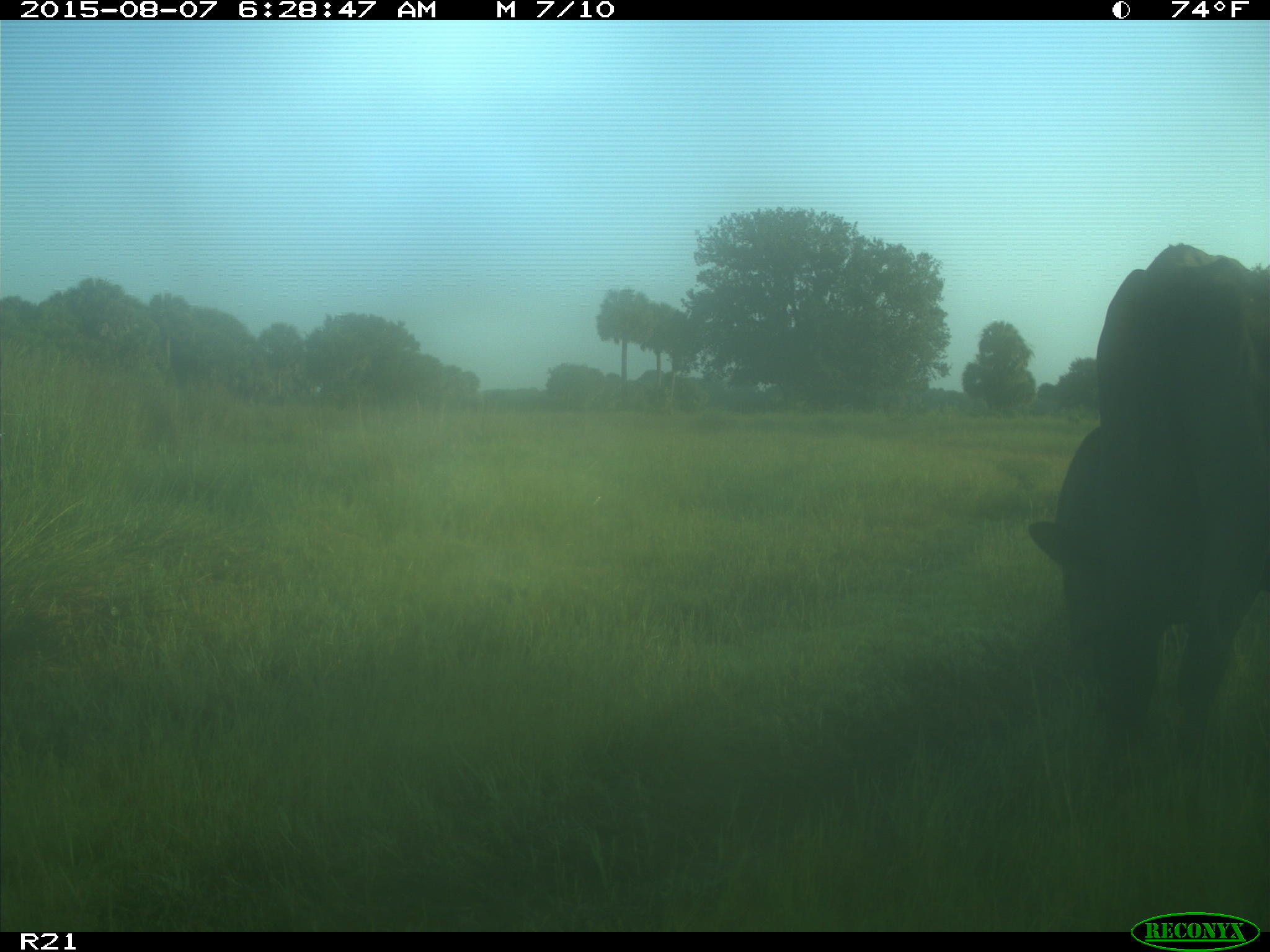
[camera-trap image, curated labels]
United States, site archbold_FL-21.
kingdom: Animalia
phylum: Chordata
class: Mammalia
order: Artiodactyla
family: Bovidae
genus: Bos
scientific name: Bos taurus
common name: domestic cow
Bos taurus (domestic cow).